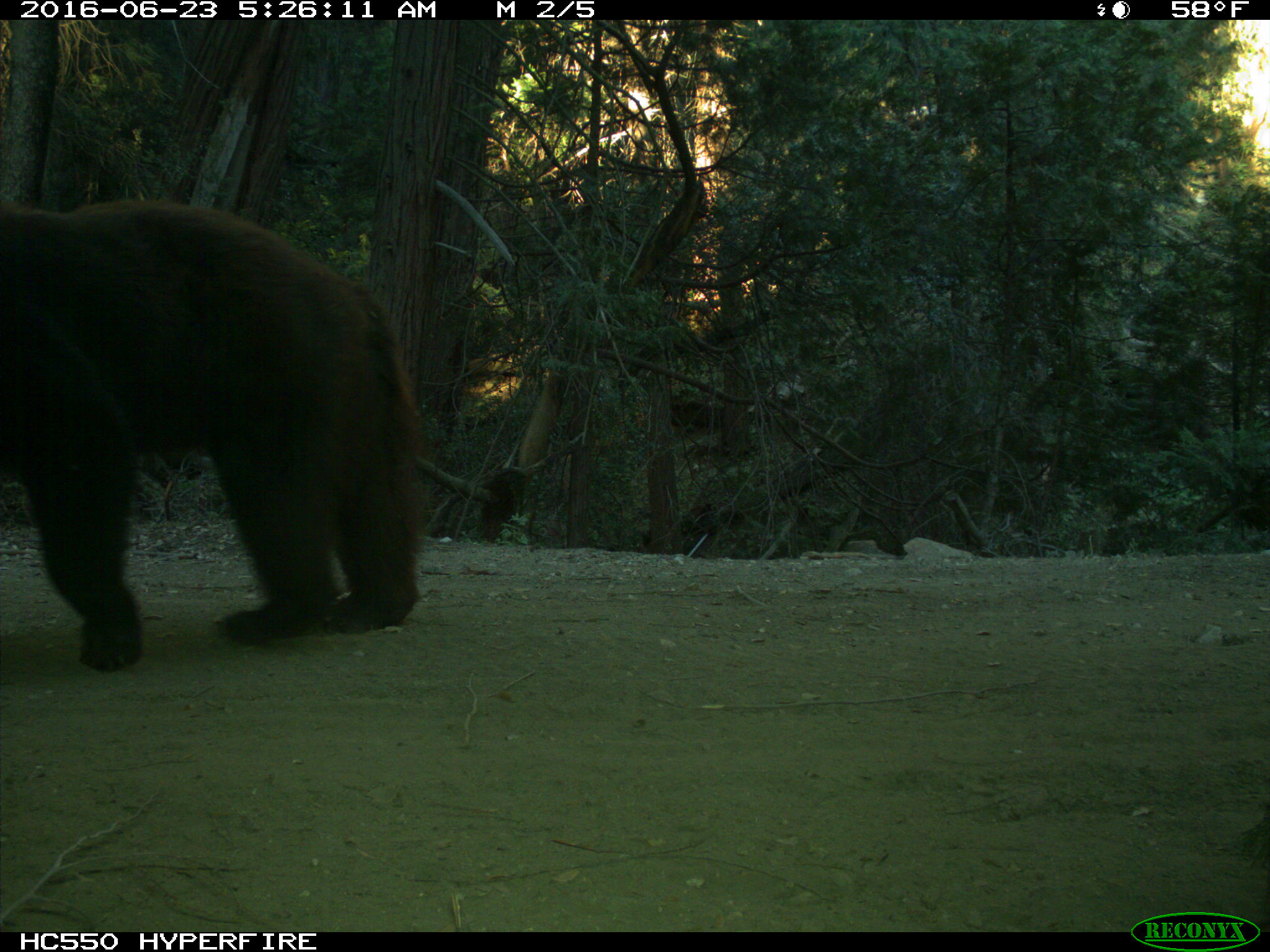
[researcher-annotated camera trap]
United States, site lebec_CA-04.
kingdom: Animalia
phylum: Chordata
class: Mammalia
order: Carnivora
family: Ursidae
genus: Ursus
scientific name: Ursus americanus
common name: american black bear